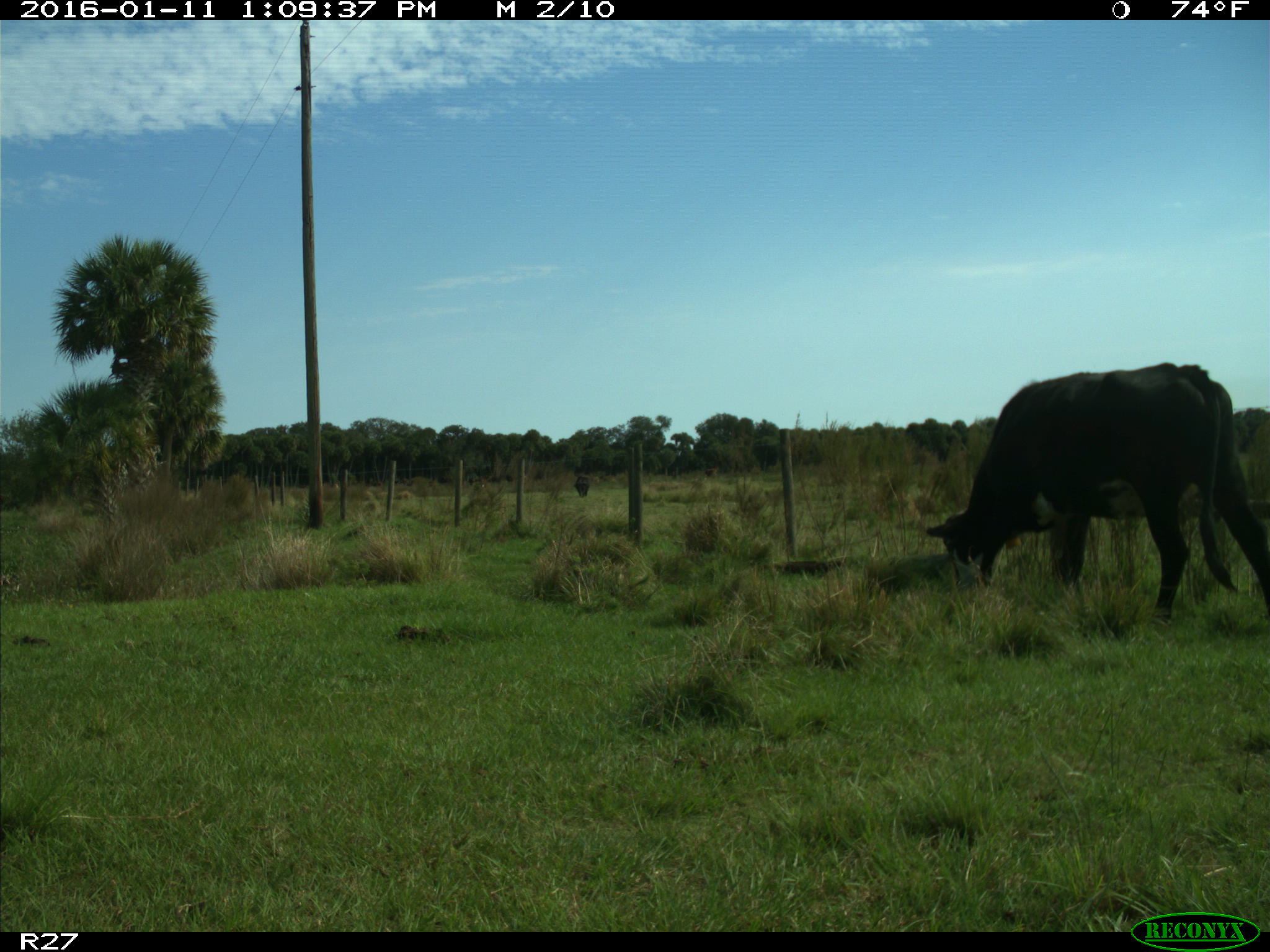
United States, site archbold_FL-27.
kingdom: Animalia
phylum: Chordata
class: Mammalia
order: Artiodactyla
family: Bovidae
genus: Bos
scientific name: Bos taurus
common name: domestic cow